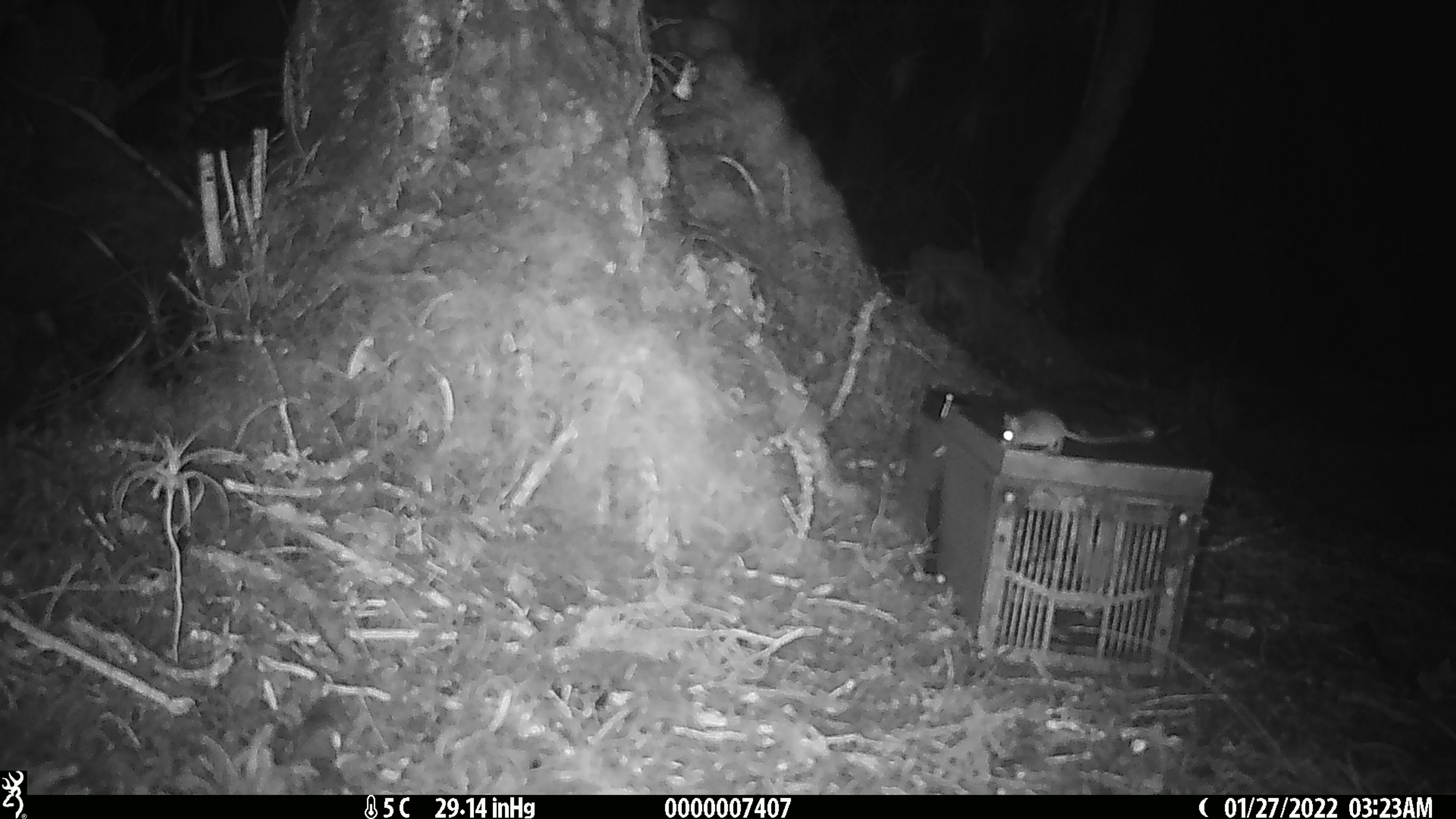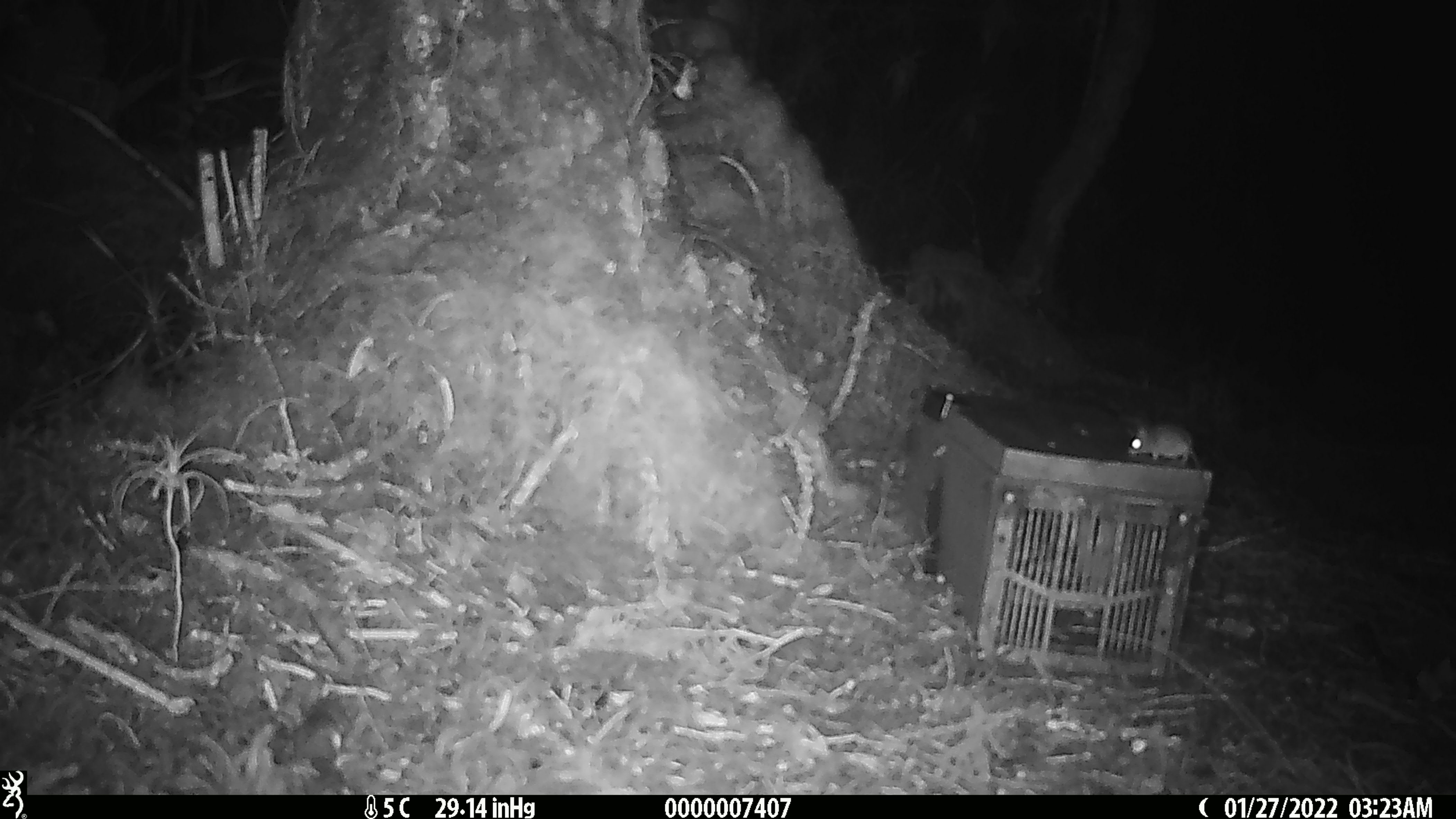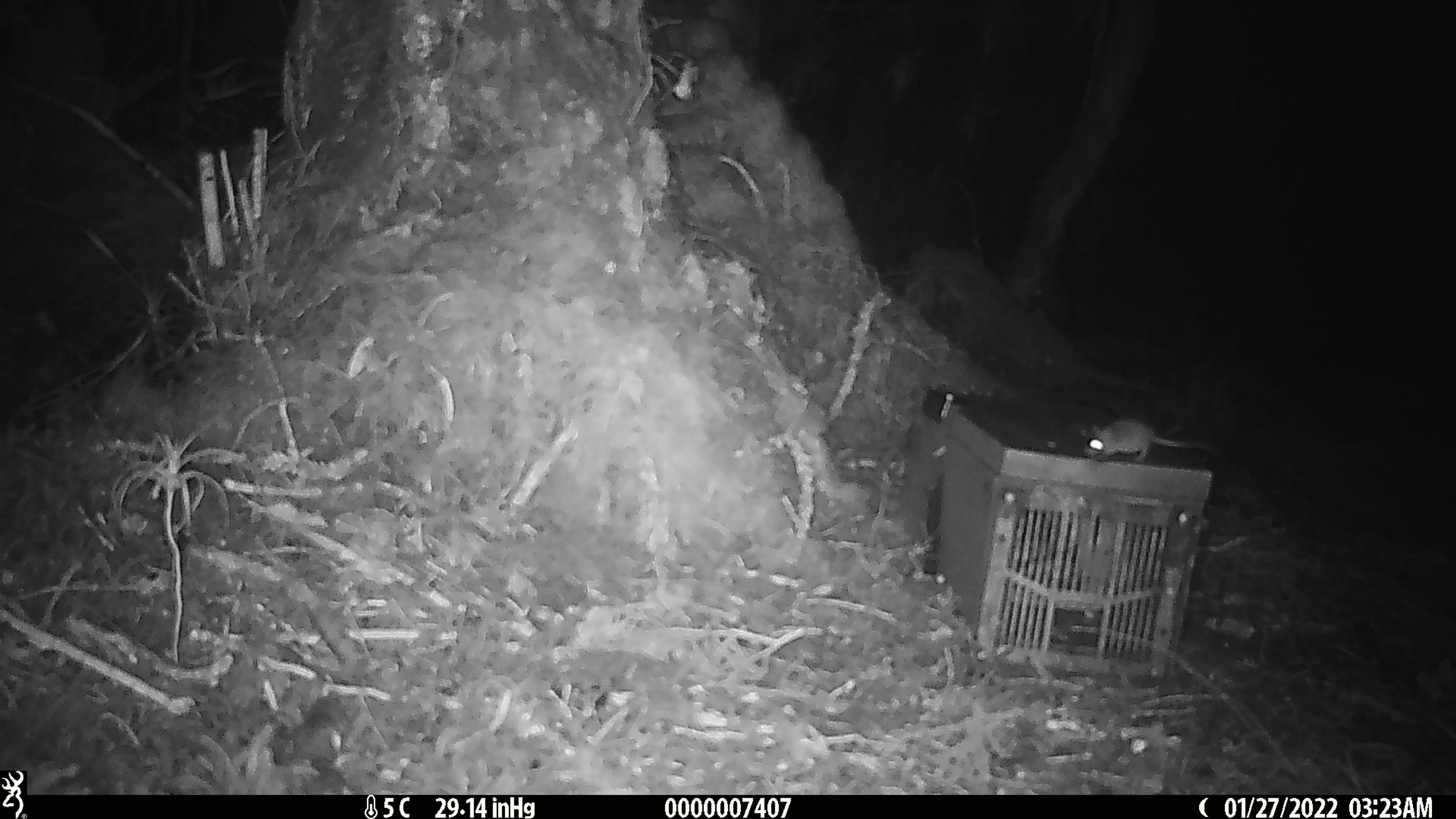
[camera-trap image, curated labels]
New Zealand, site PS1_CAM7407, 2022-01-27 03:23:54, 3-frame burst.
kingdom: Animalia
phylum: Chordata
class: Mammalia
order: Rodentia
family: Muridae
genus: Mus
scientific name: Mus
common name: mouse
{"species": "mouse (Mus)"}